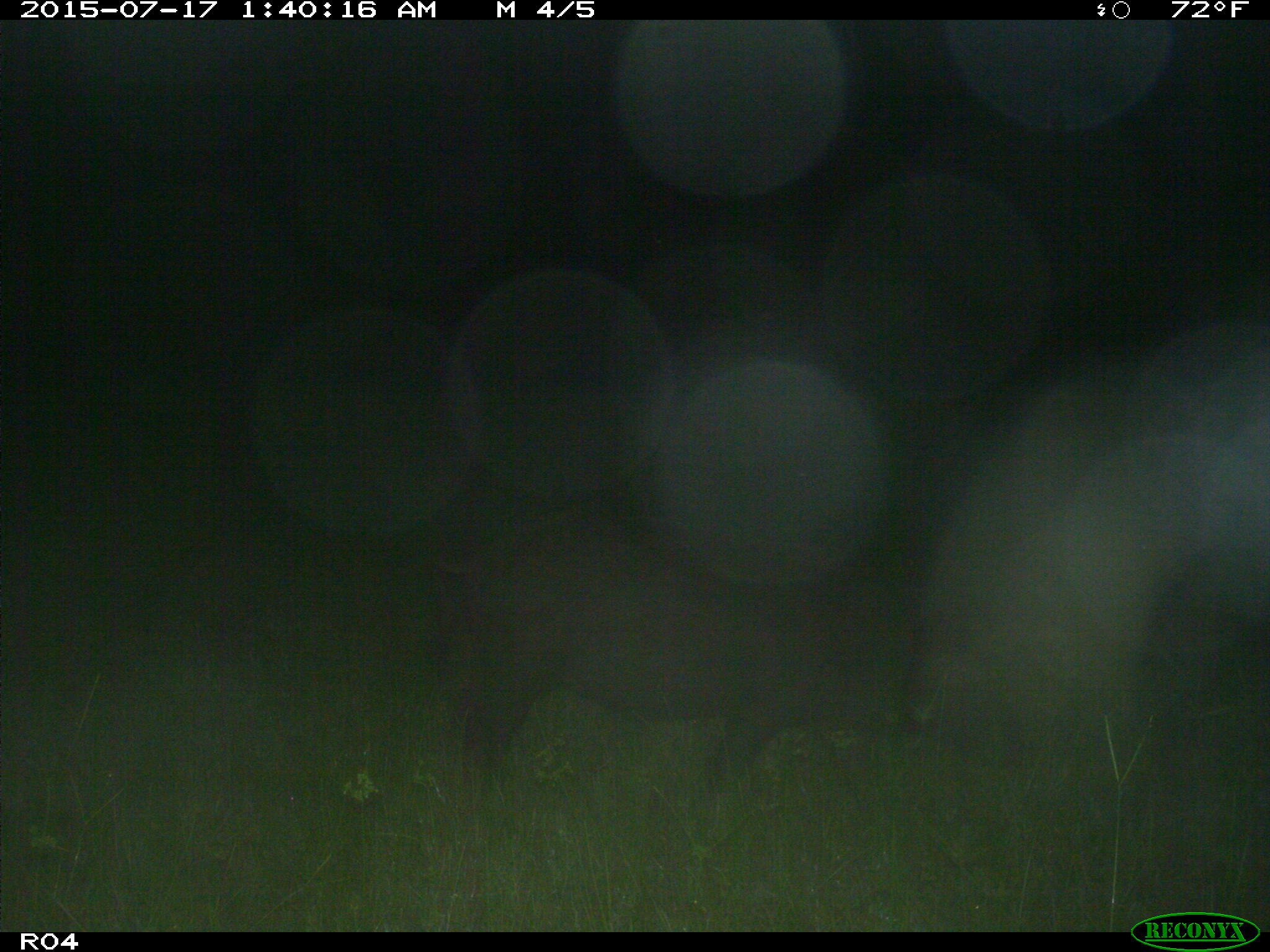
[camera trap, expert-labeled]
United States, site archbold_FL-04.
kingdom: Animalia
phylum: Chordata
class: Mammalia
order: Artiodactyla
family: Suidae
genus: Sus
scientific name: Sus scrofa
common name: wild boar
Sus scrofa (wild boar).